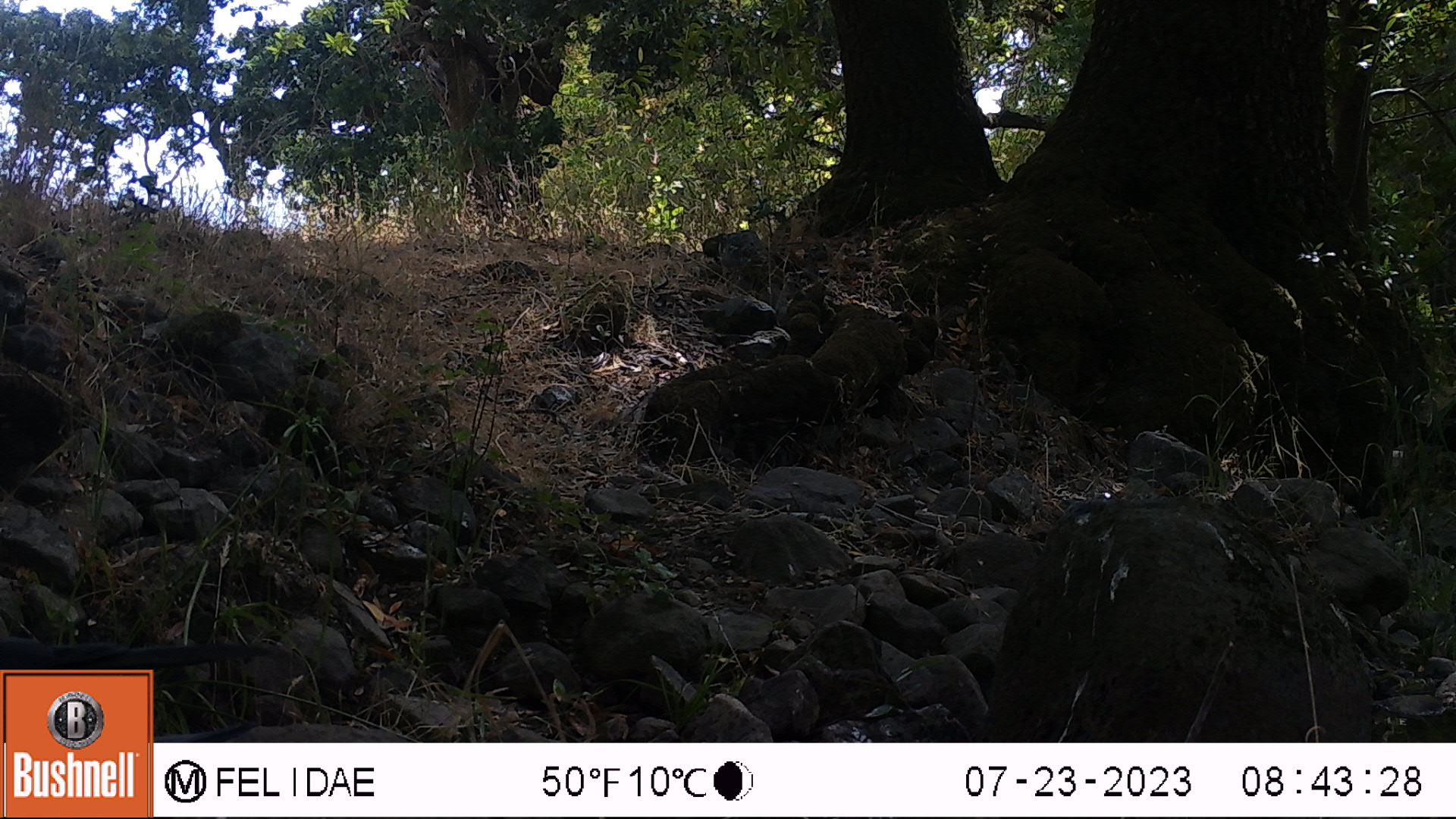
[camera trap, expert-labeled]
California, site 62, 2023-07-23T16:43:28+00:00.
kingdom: Animalia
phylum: Chordata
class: Aves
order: Passeriformes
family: Corvidae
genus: Corvus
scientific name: Corvus brachyrhynchos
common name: american crow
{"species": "american crow (Corvus brachyrhynchos)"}